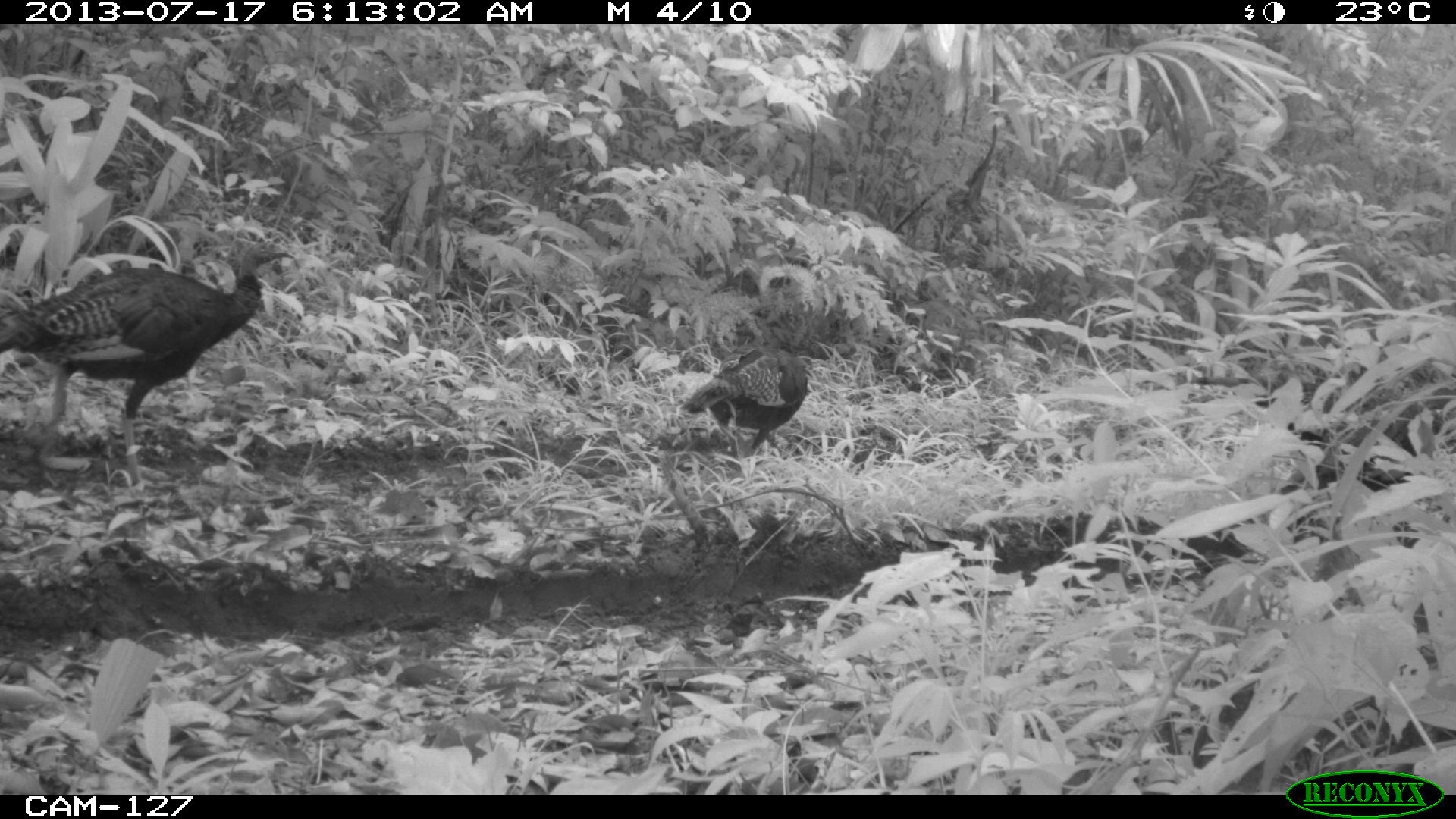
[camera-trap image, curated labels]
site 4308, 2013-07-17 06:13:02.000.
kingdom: Animalia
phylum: Chordata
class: Aves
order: Galliformes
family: Phasianidae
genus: Meleagris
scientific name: Meleagris ocellata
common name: ocellated turkey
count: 3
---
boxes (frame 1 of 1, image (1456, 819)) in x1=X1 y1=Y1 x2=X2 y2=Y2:
meleagris ocellata: x1=0 y1=237 x2=295 y2=491; x1=677 y1=341 x2=813 y2=457